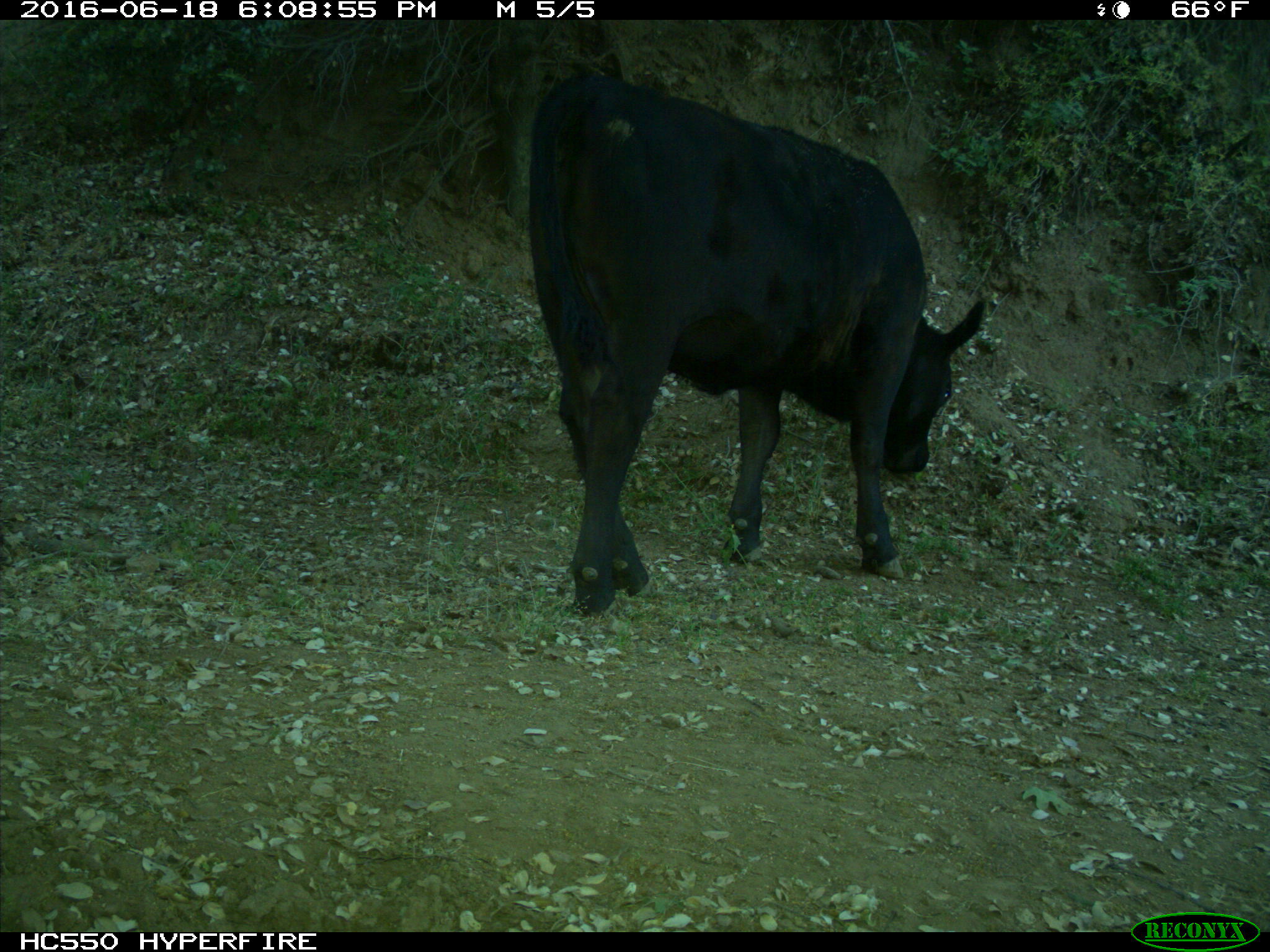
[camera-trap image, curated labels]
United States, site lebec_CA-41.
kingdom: Animalia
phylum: Chordata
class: Mammalia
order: Artiodactyla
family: Bovidae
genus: Bos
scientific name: Bos taurus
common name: domestic cow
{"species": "Bos taurus (domestic cow)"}